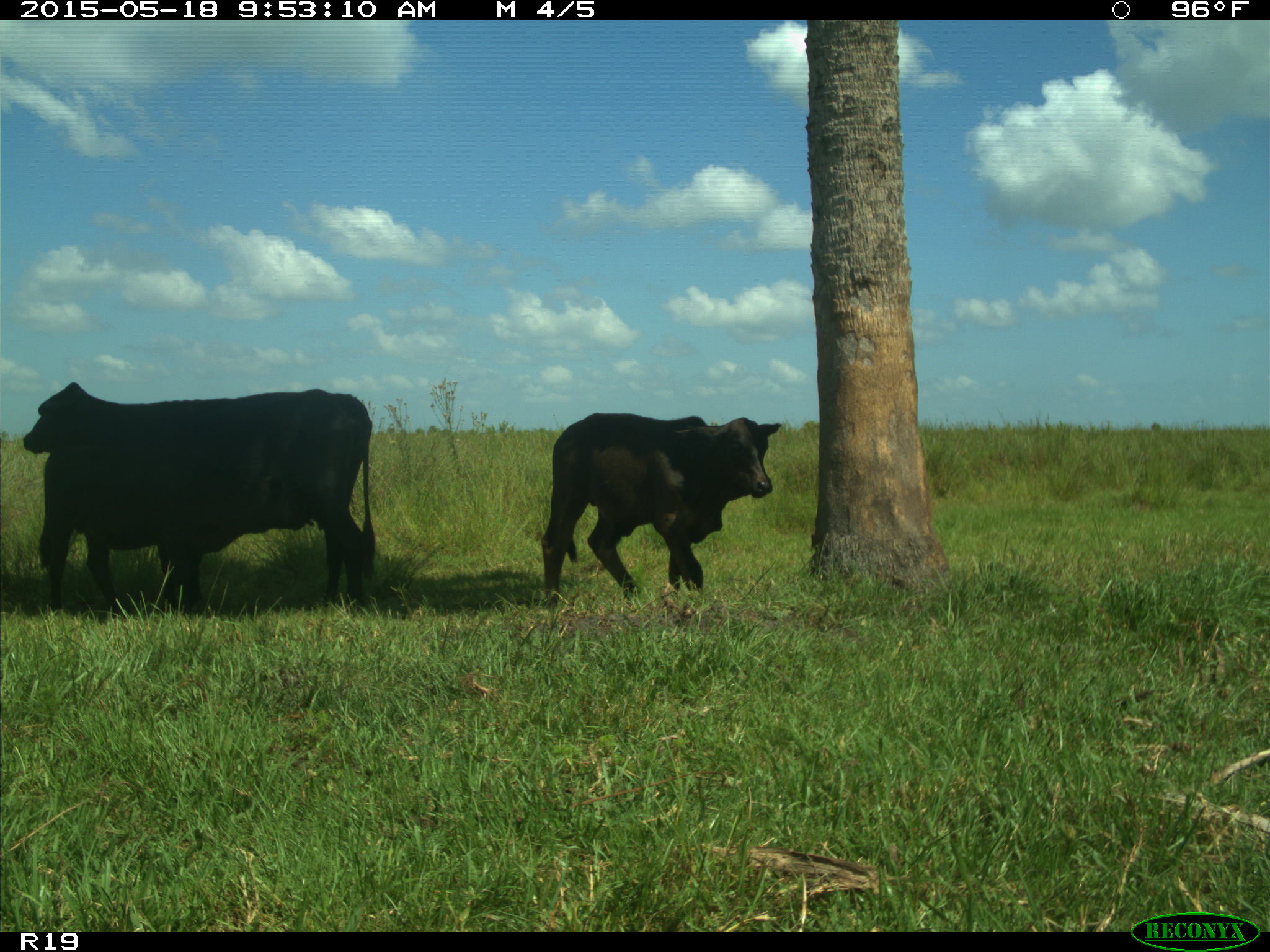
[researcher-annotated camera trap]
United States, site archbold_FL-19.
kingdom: Animalia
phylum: Chordata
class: Mammalia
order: Artiodactyla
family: Bovidae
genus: Bos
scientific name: Bos taurus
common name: domestic cow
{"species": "Bos taurus (domestic cow)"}